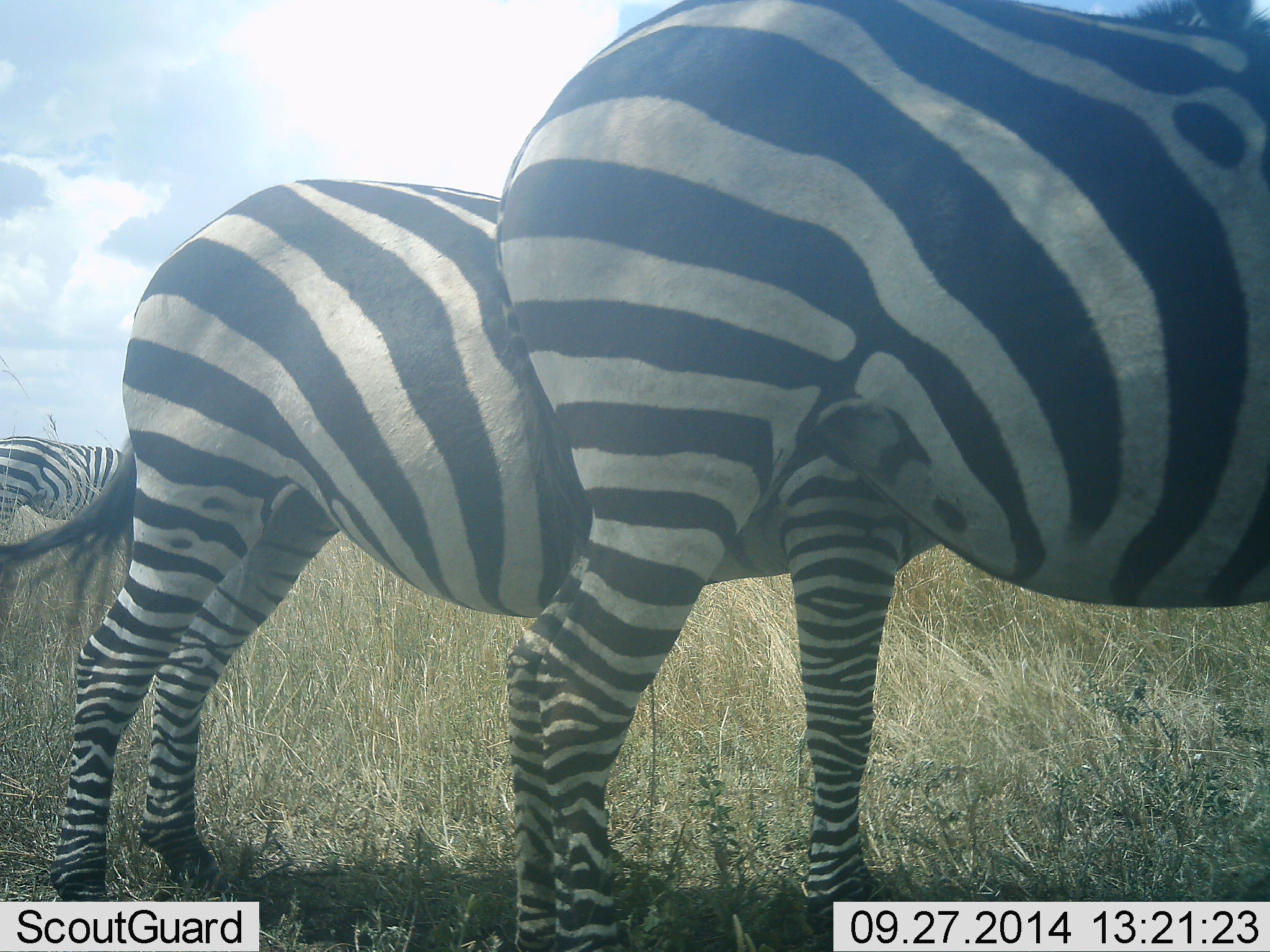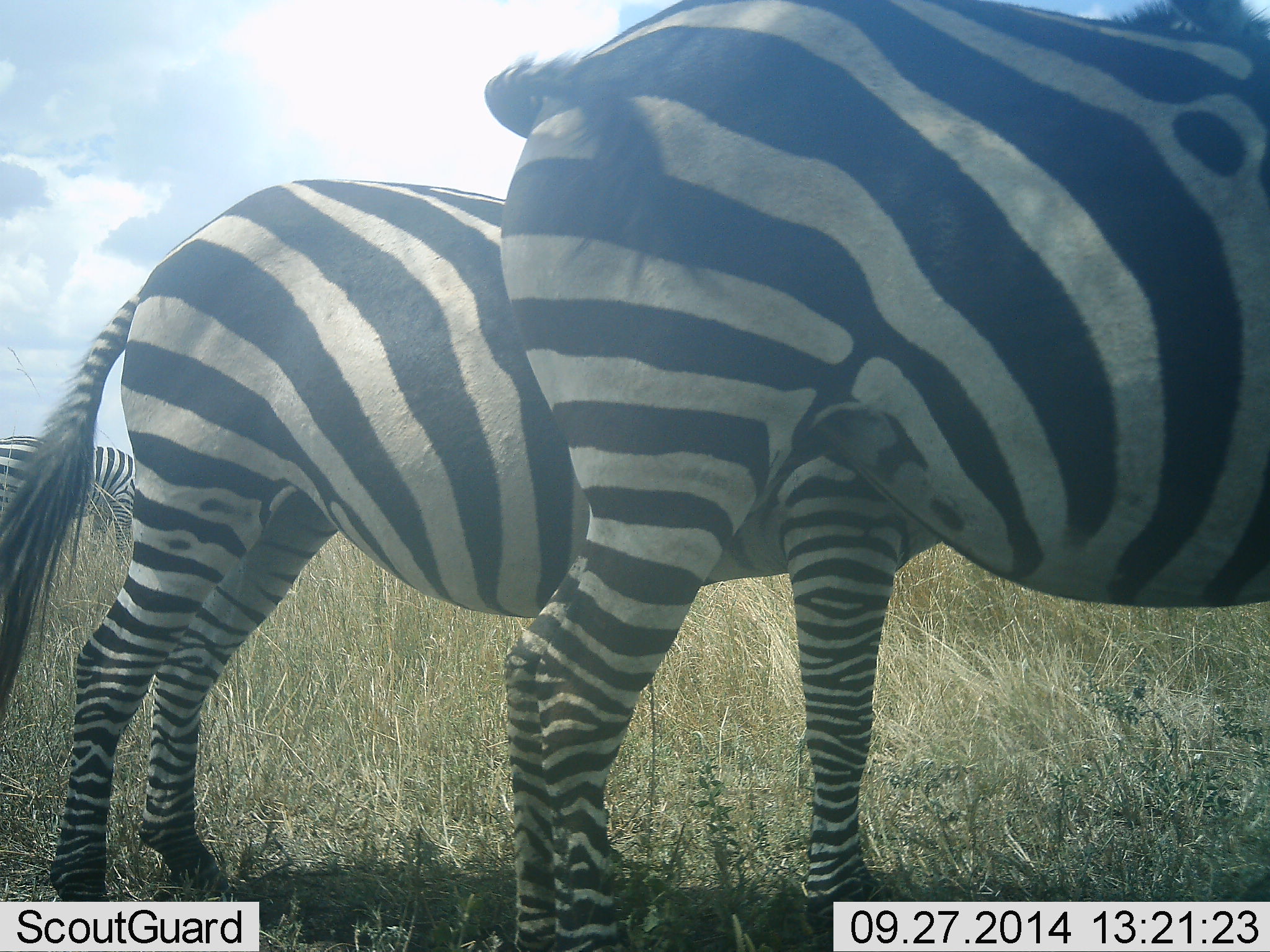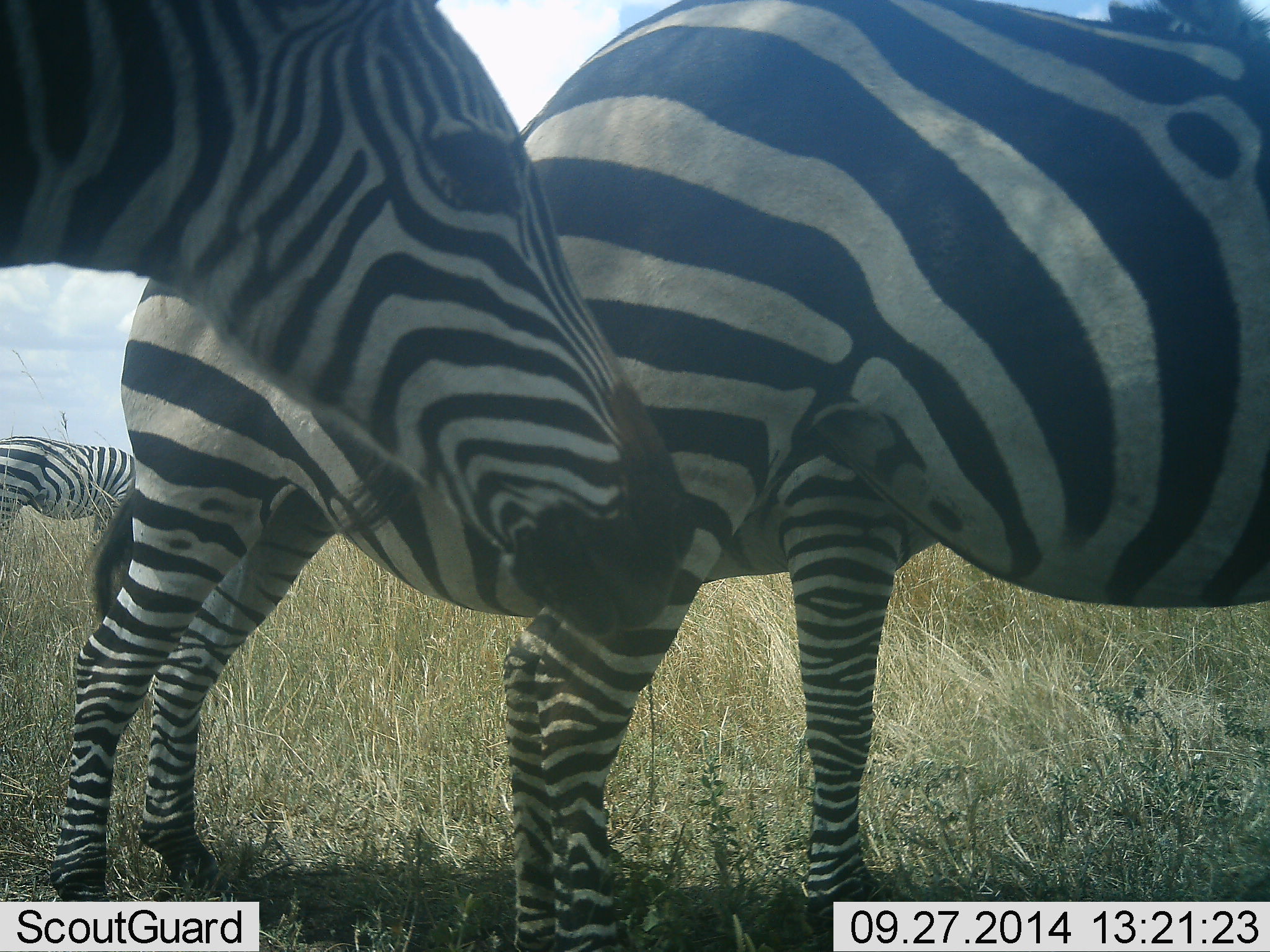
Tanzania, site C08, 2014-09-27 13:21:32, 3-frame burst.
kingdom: Animalia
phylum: Chordata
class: Mammalia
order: Perissodactyla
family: Equidae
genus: Equus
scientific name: Equus quagga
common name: plains zebra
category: zebra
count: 3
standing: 82%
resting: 9%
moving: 55%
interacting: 0%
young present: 0%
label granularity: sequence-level